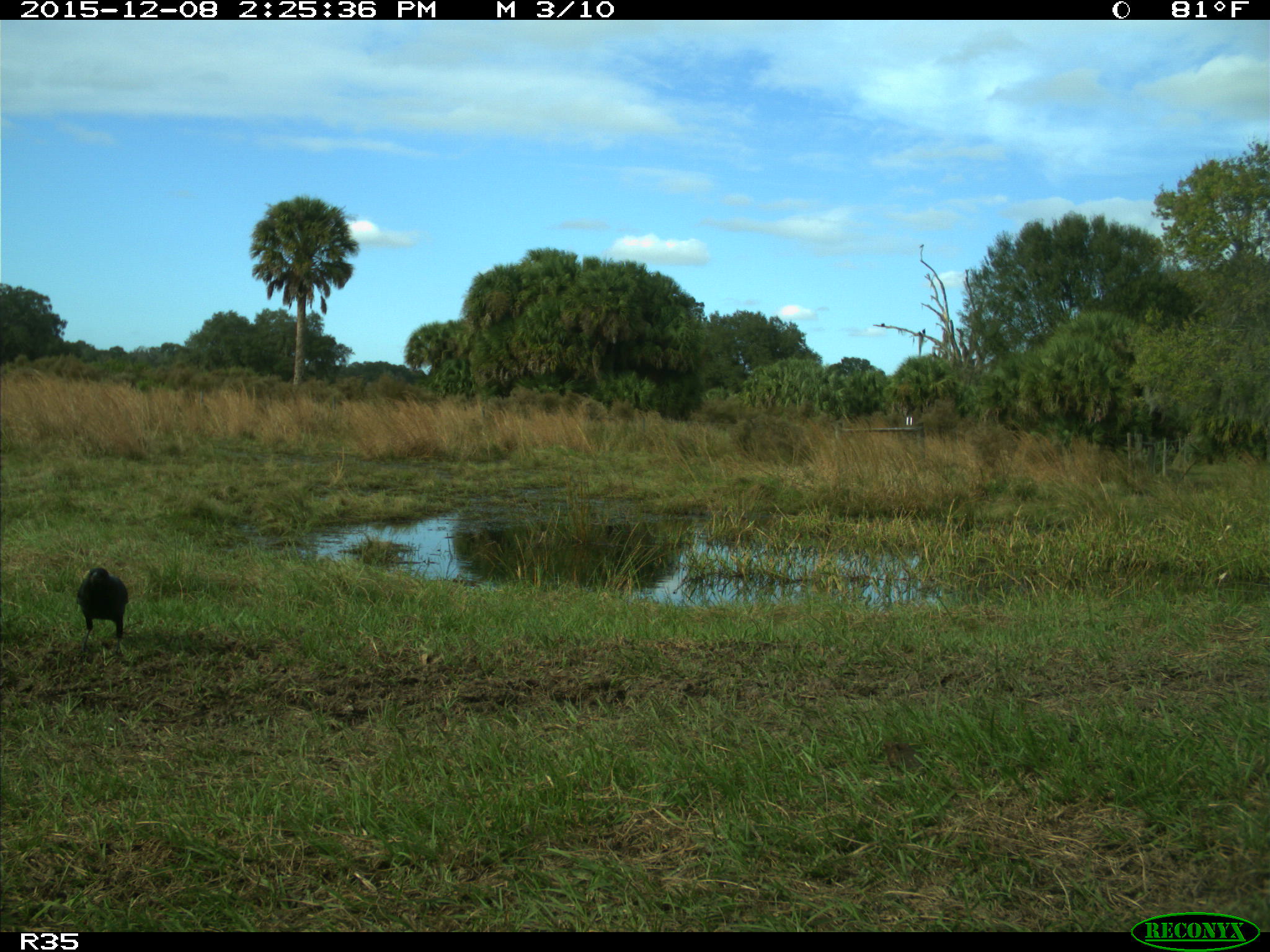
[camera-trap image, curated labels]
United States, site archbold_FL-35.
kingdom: Animalia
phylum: Chordata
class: Aves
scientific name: Aves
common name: birds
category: unidentified bird